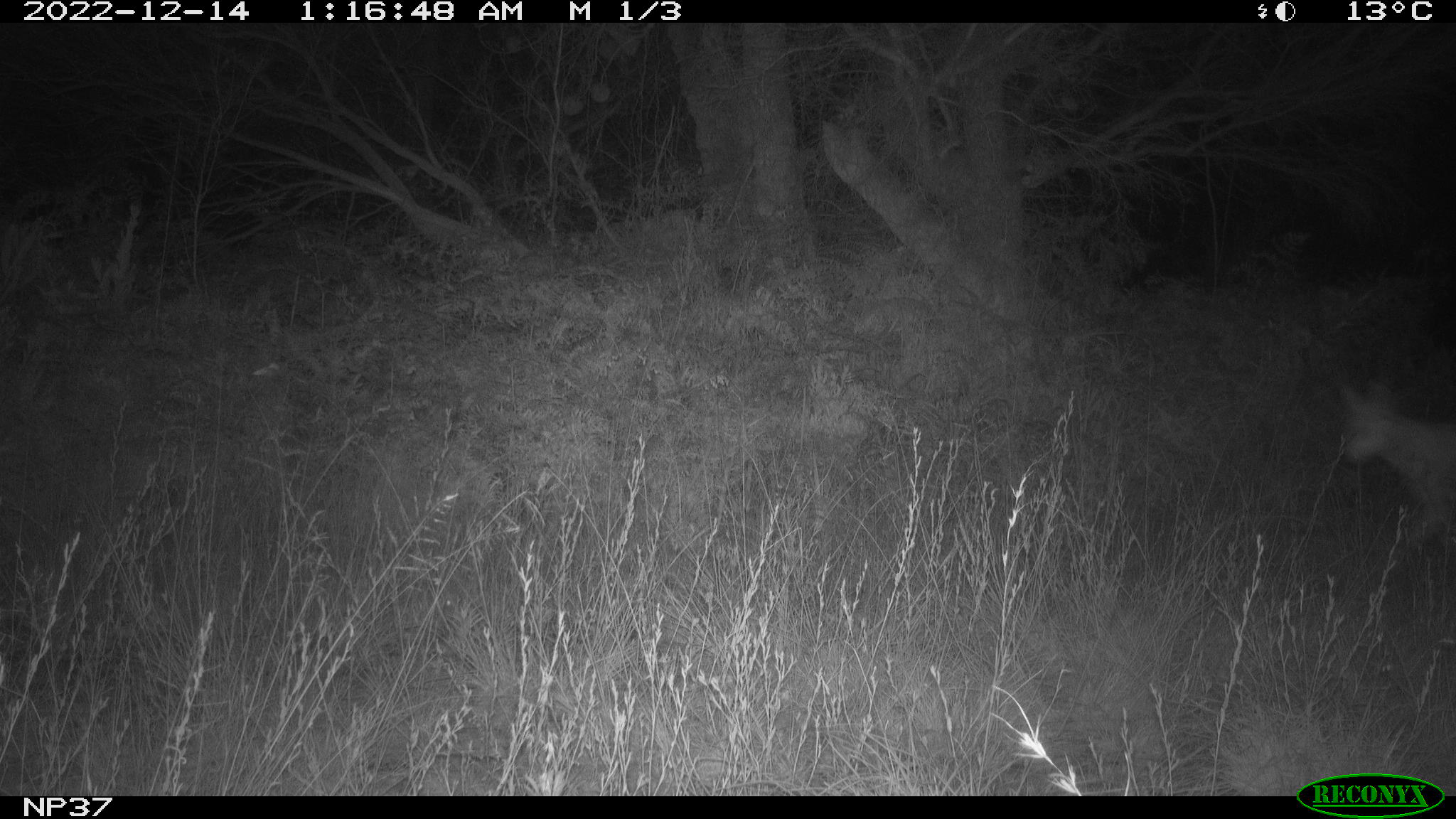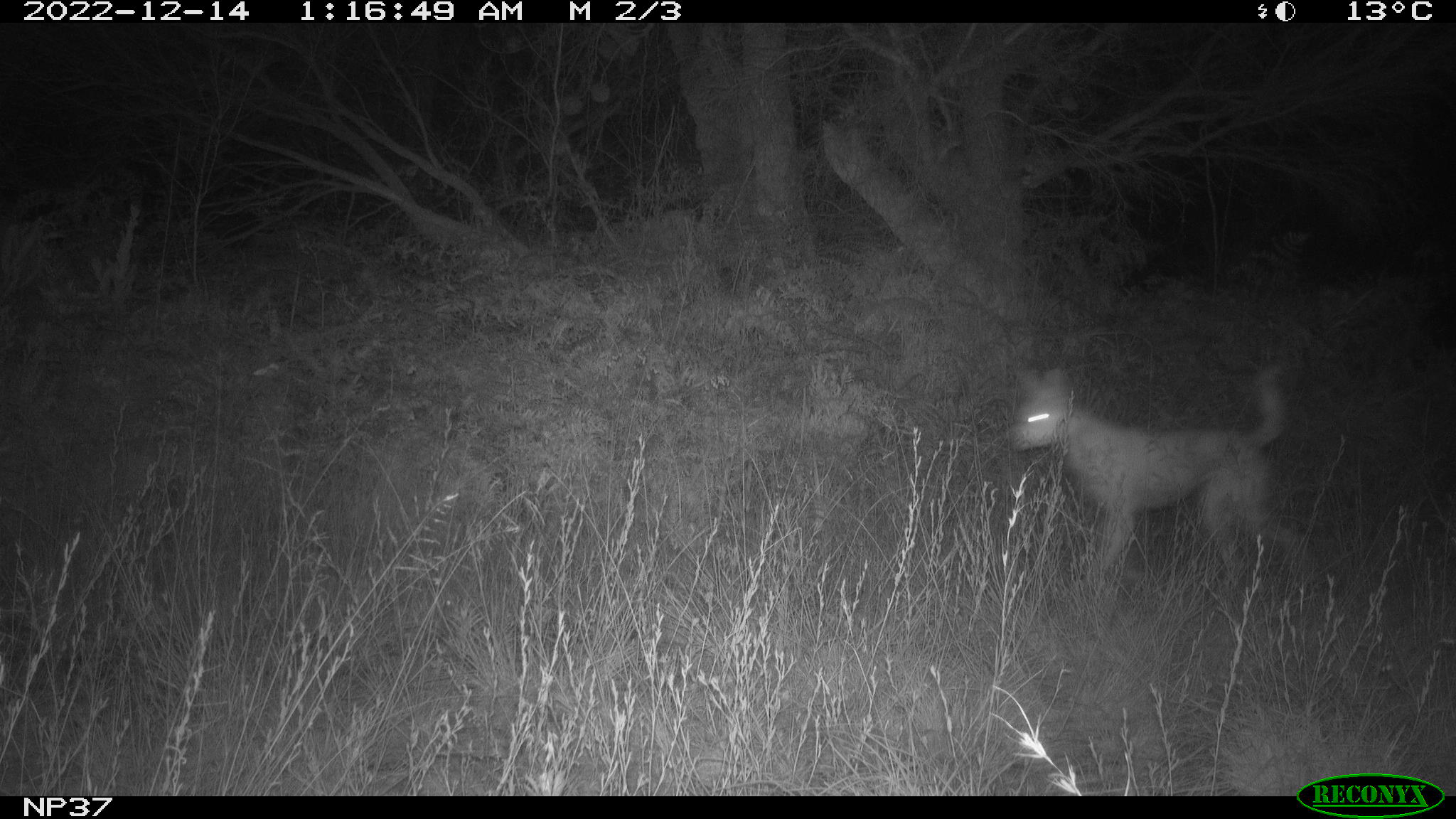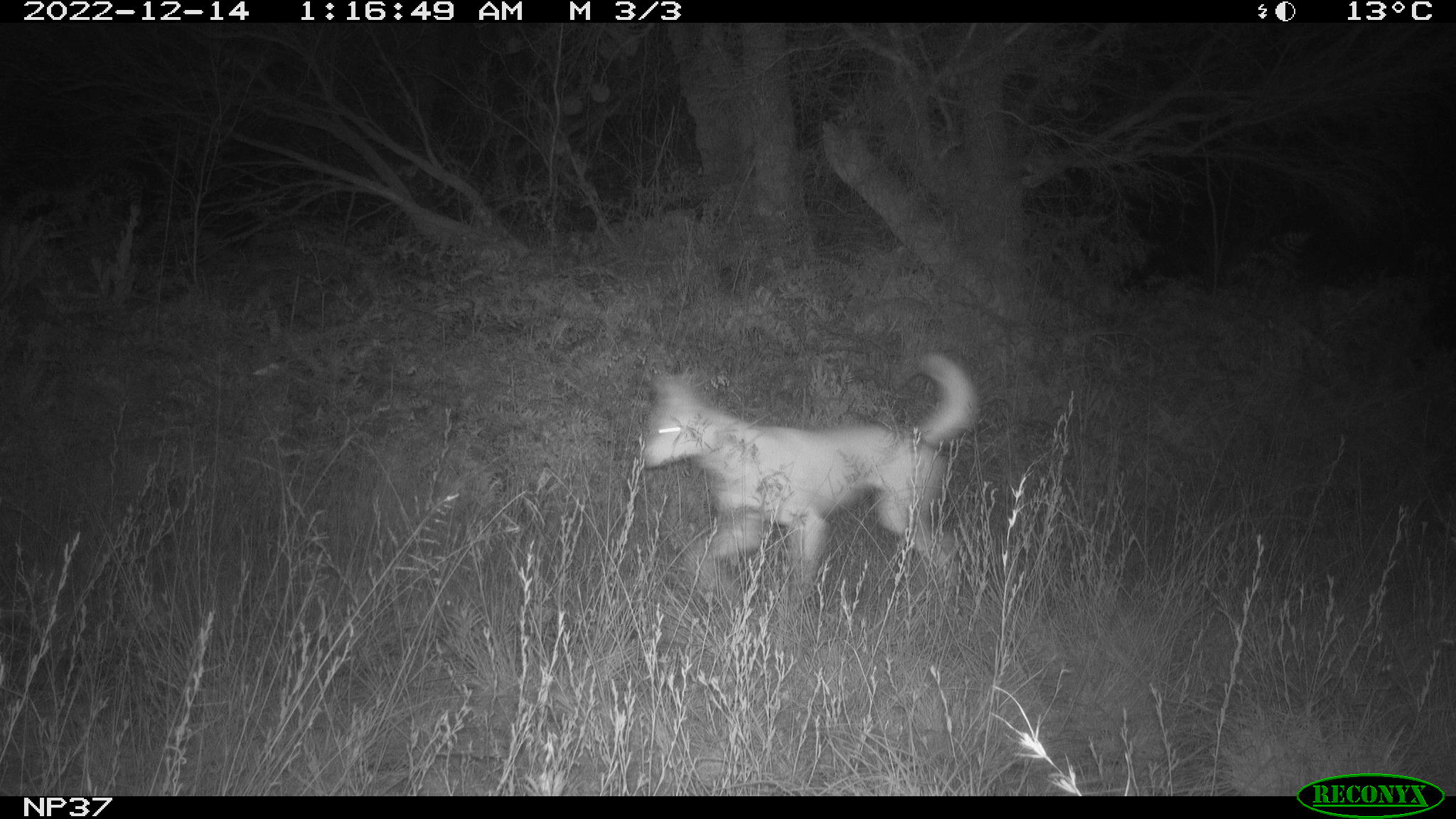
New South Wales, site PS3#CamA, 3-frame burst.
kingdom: Animalia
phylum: Chordata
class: Mammalia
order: Carnivora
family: Canidae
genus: Canis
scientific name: Canis familiaris dingo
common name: dingo